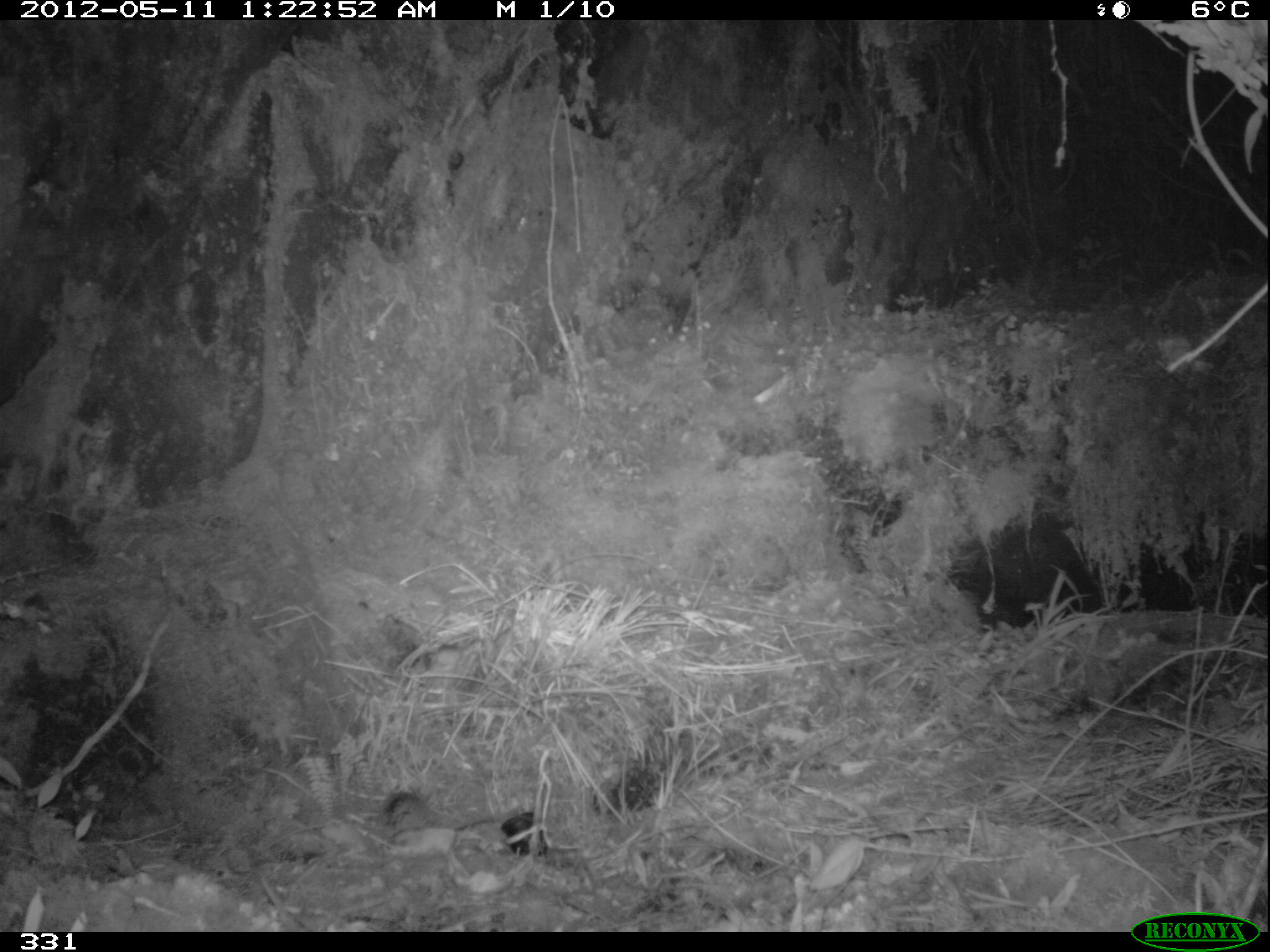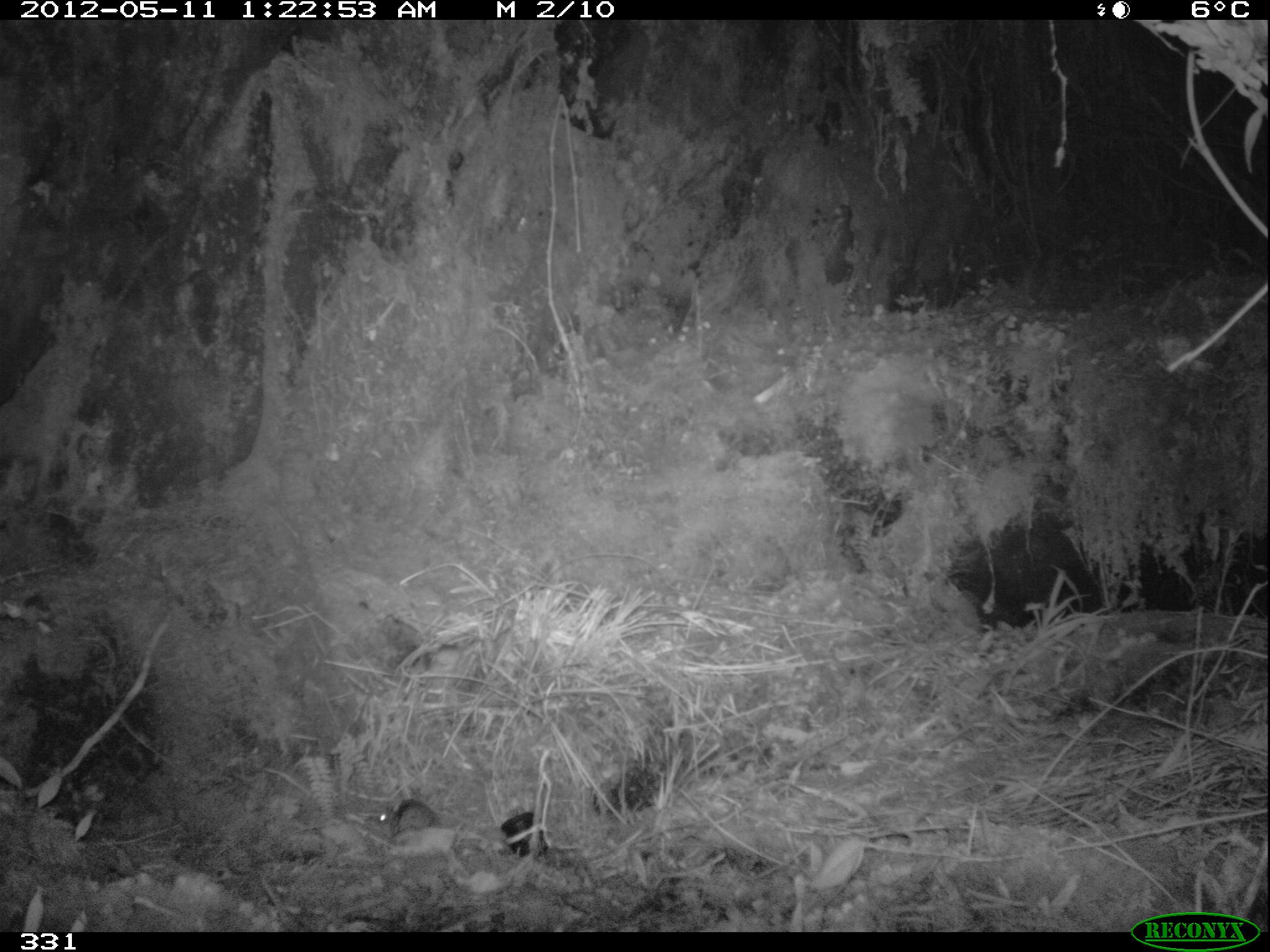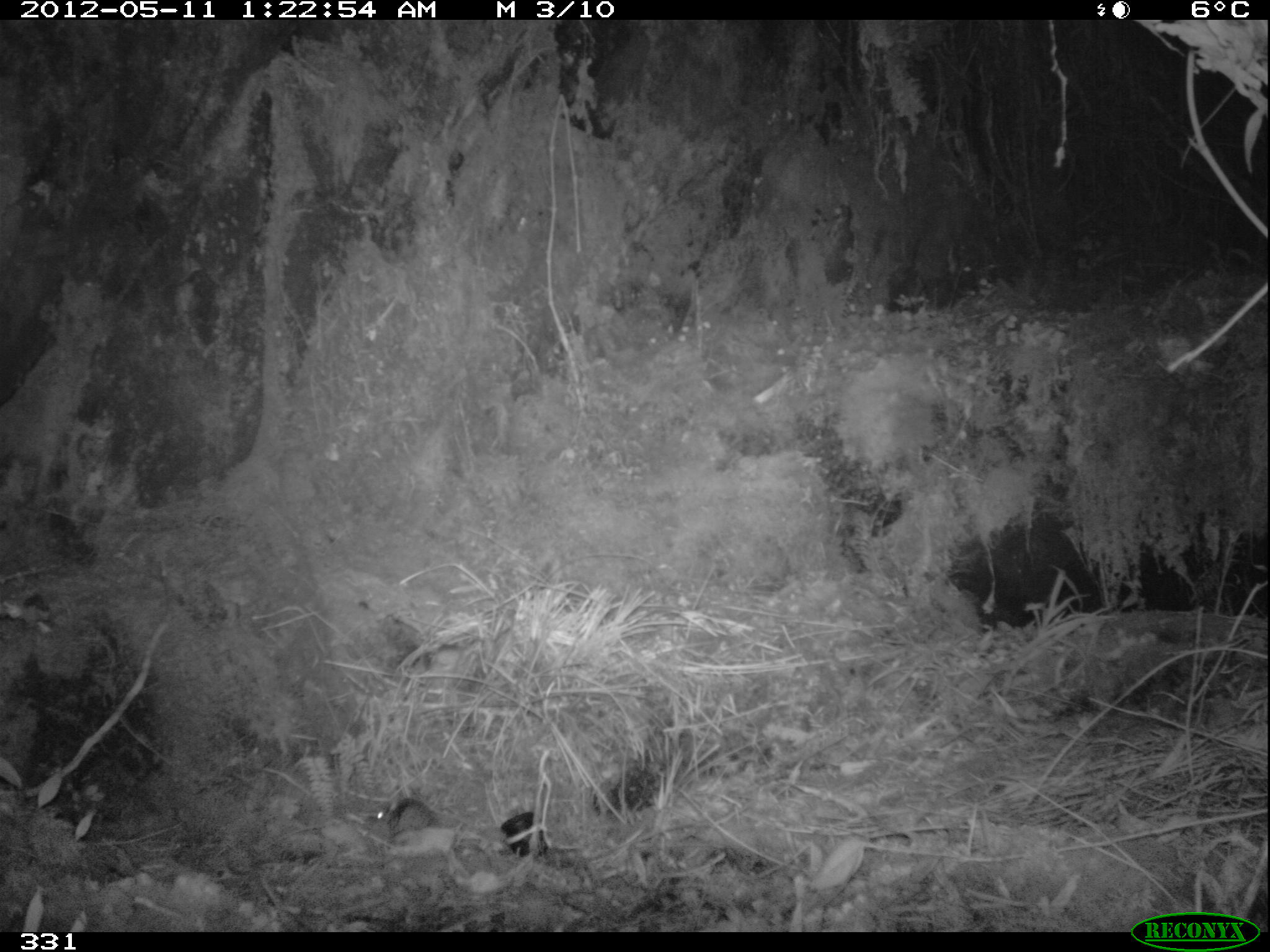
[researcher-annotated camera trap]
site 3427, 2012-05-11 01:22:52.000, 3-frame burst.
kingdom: Animalia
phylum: Chordata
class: Mammalia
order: Rodentia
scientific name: Rodentia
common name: rodents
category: unknown rodent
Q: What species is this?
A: Unknown rodent (rodents) (Rodentia).